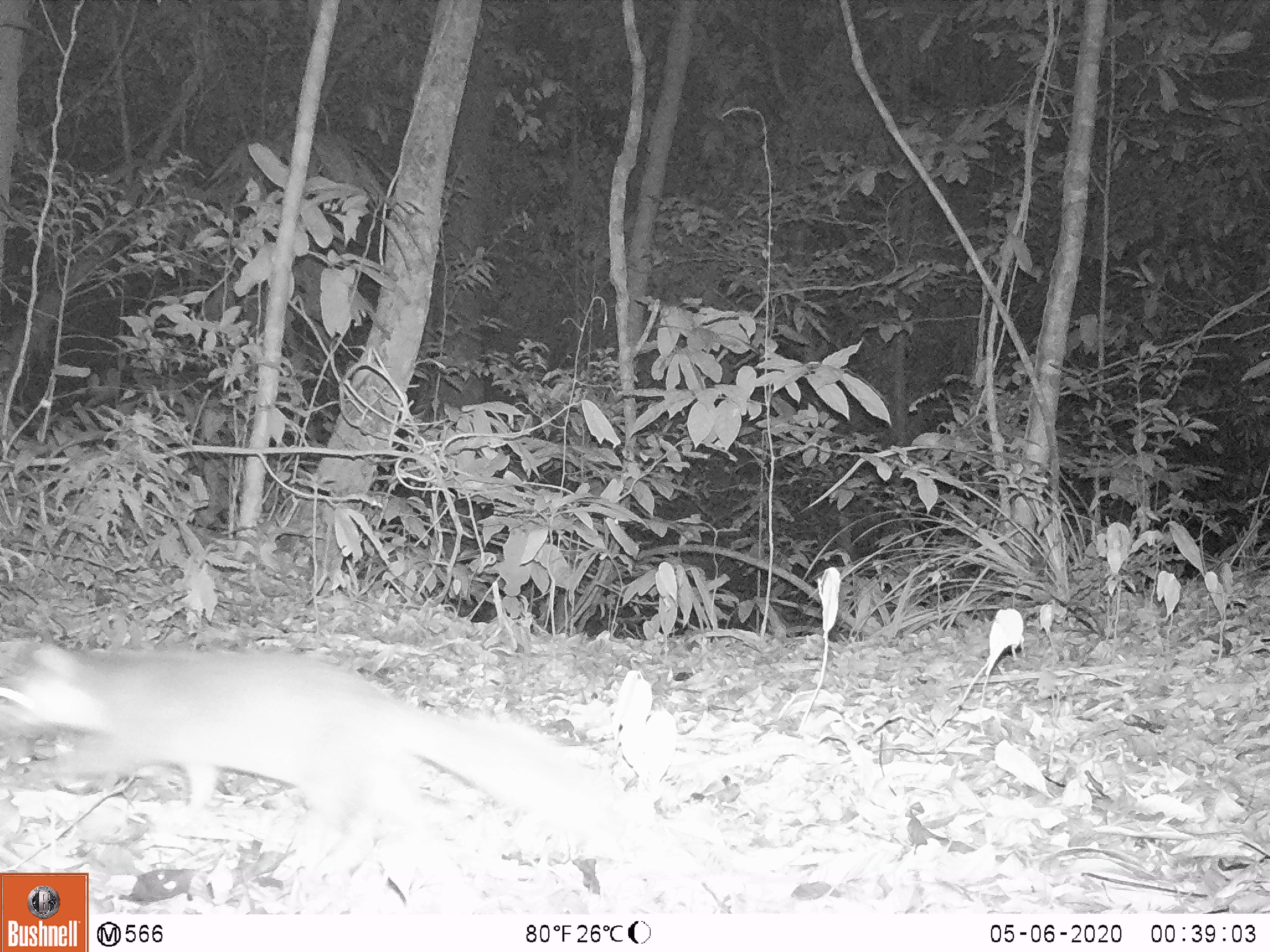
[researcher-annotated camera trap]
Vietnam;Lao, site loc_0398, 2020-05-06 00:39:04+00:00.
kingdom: Animalia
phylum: Chordata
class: Mammalia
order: Carnivora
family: Mustelidae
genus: Melogale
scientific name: Melogale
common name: ferret badger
Ferret badger (Melogale). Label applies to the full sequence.